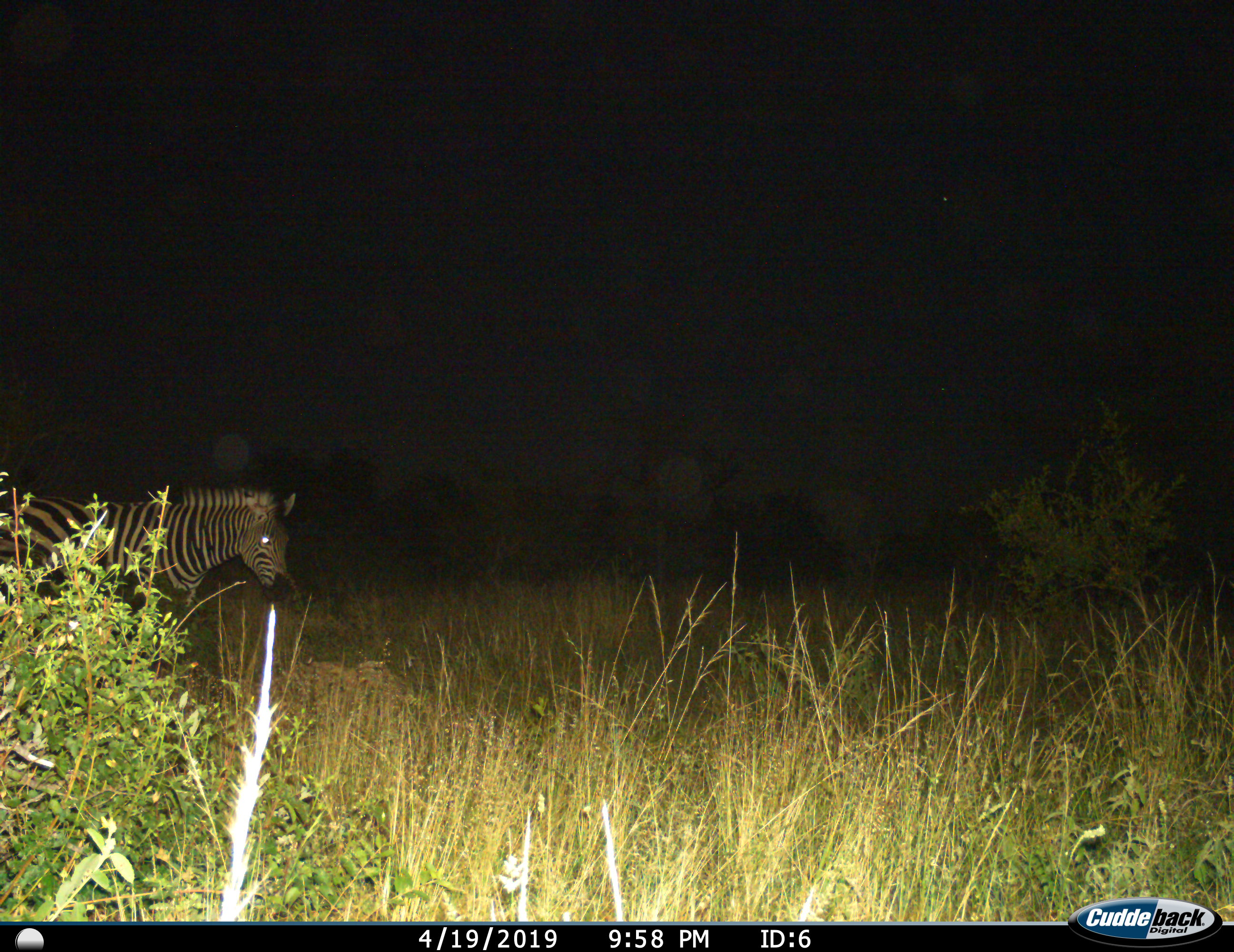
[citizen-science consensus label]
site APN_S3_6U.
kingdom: Animalia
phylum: Chordata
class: Mammalia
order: Perissodactyla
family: Equidae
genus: Equus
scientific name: Equus quagga burchellii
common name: burchell's zebra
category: zebraburchells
Zebraburchells (burchell's zebra) (Equus quagga burchellii), count 1. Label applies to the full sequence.